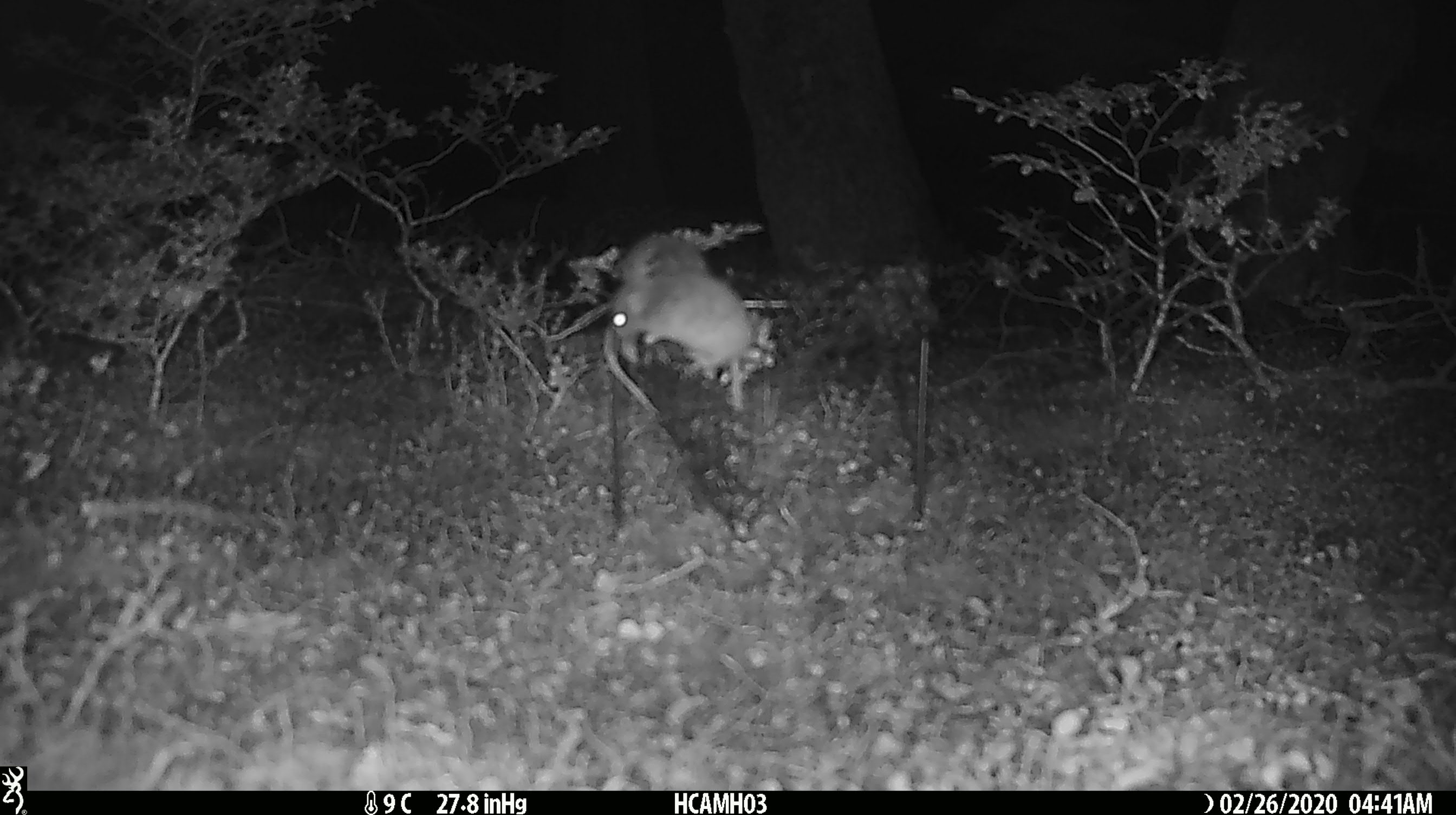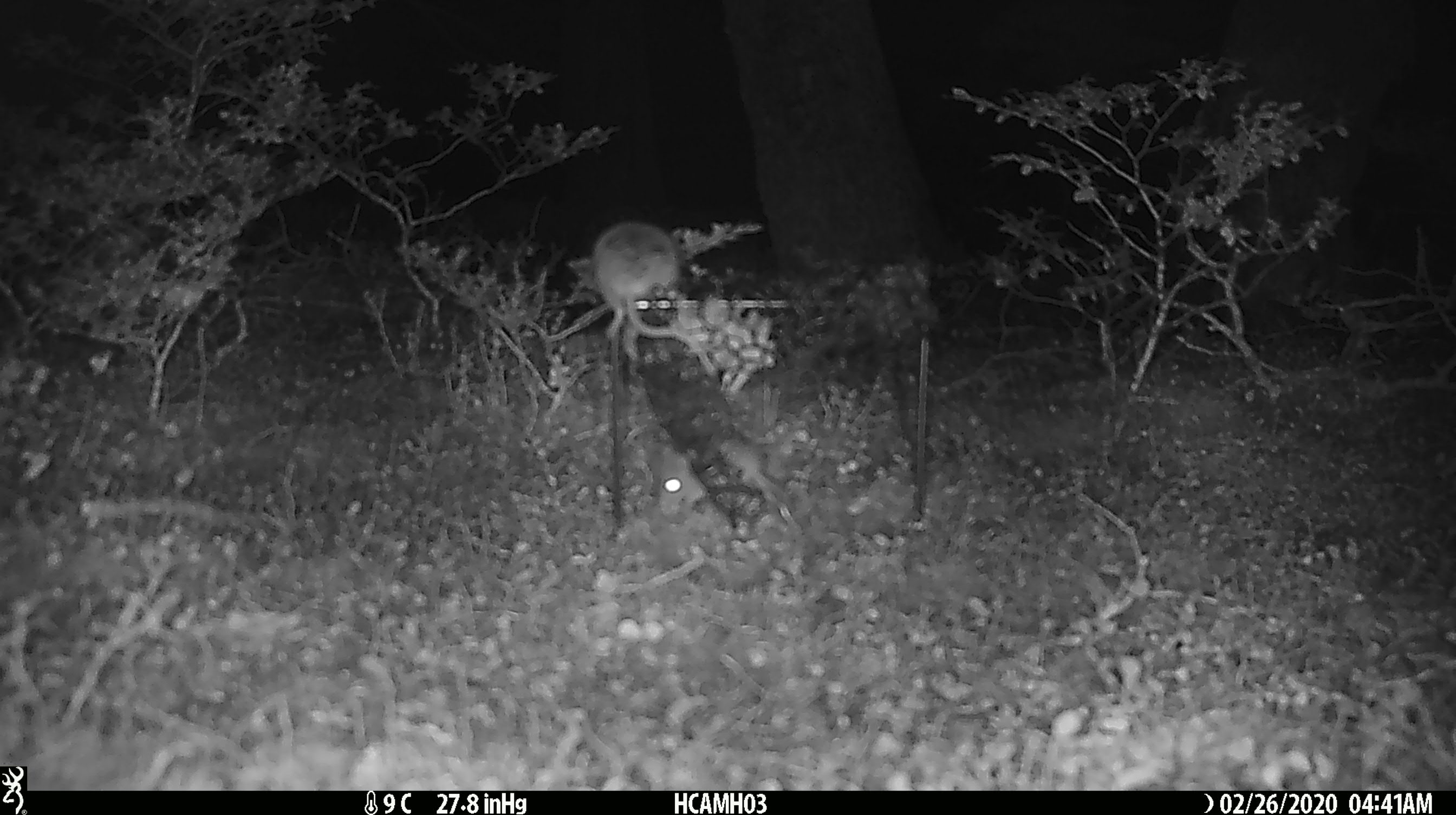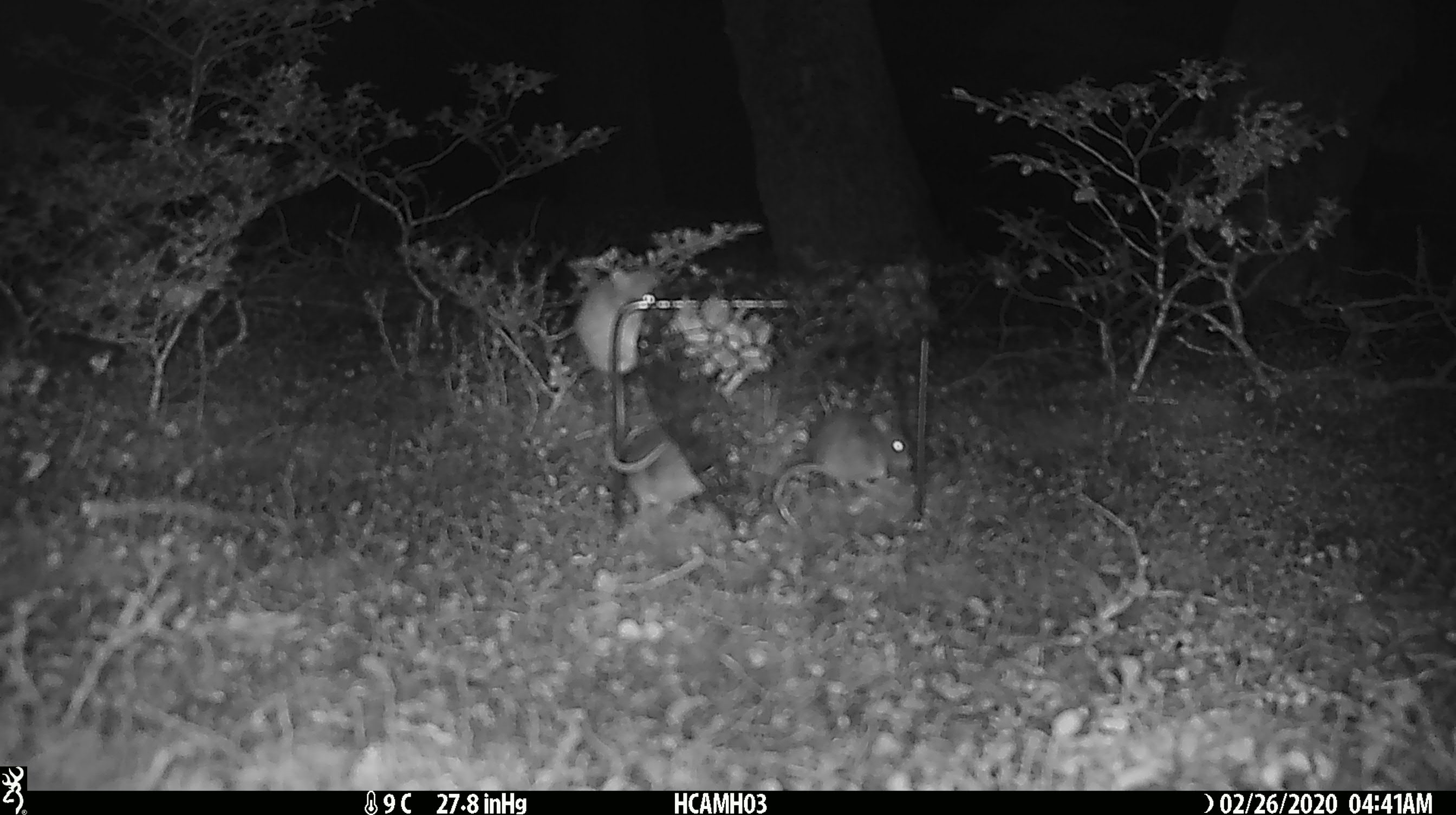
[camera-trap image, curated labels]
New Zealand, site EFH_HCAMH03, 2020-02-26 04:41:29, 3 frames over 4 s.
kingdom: Animalia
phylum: Chordata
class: Mammalia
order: Rodentia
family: Muridae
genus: Mus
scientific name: Mus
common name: mouse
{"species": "mouse (Mus)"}